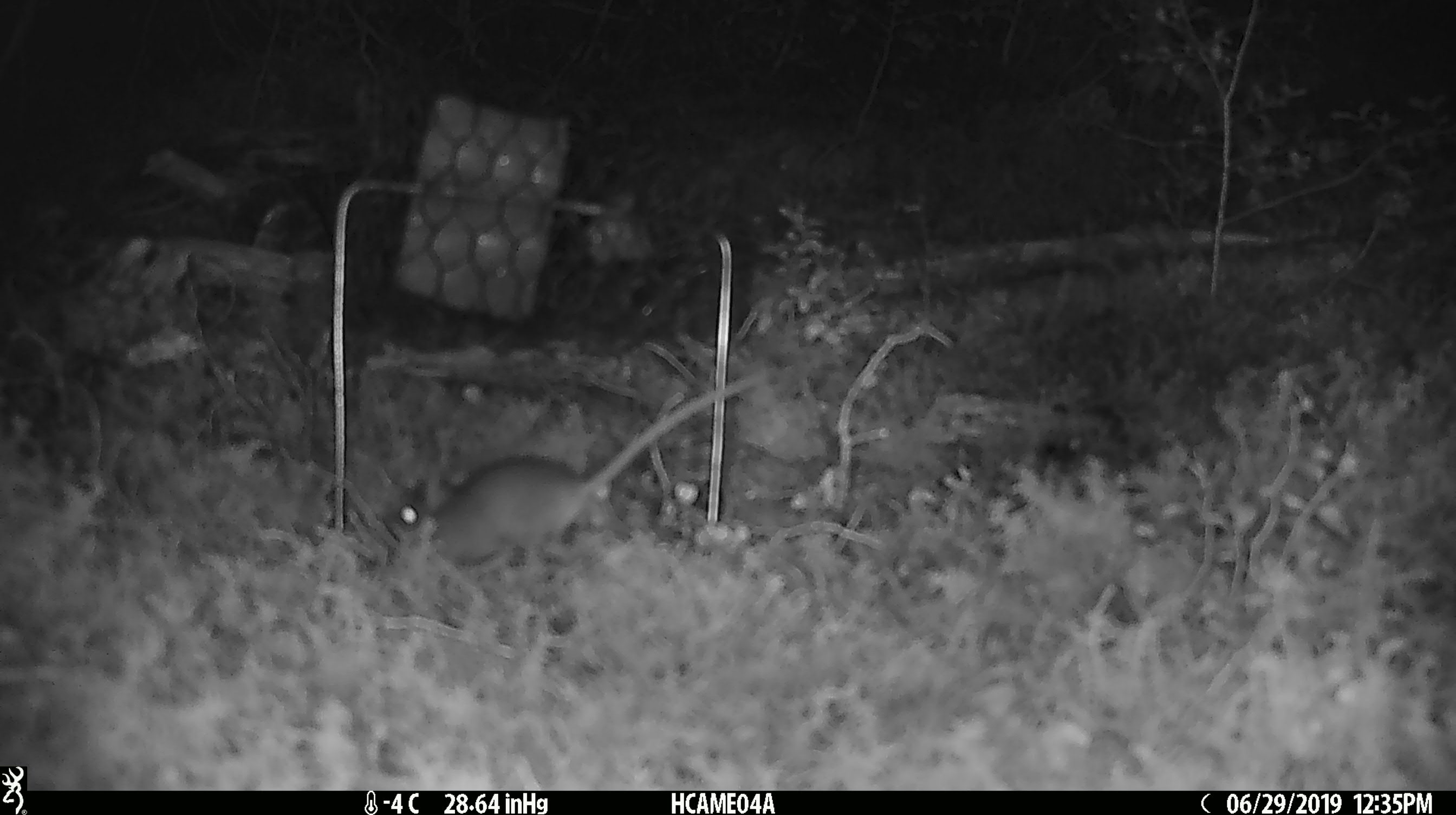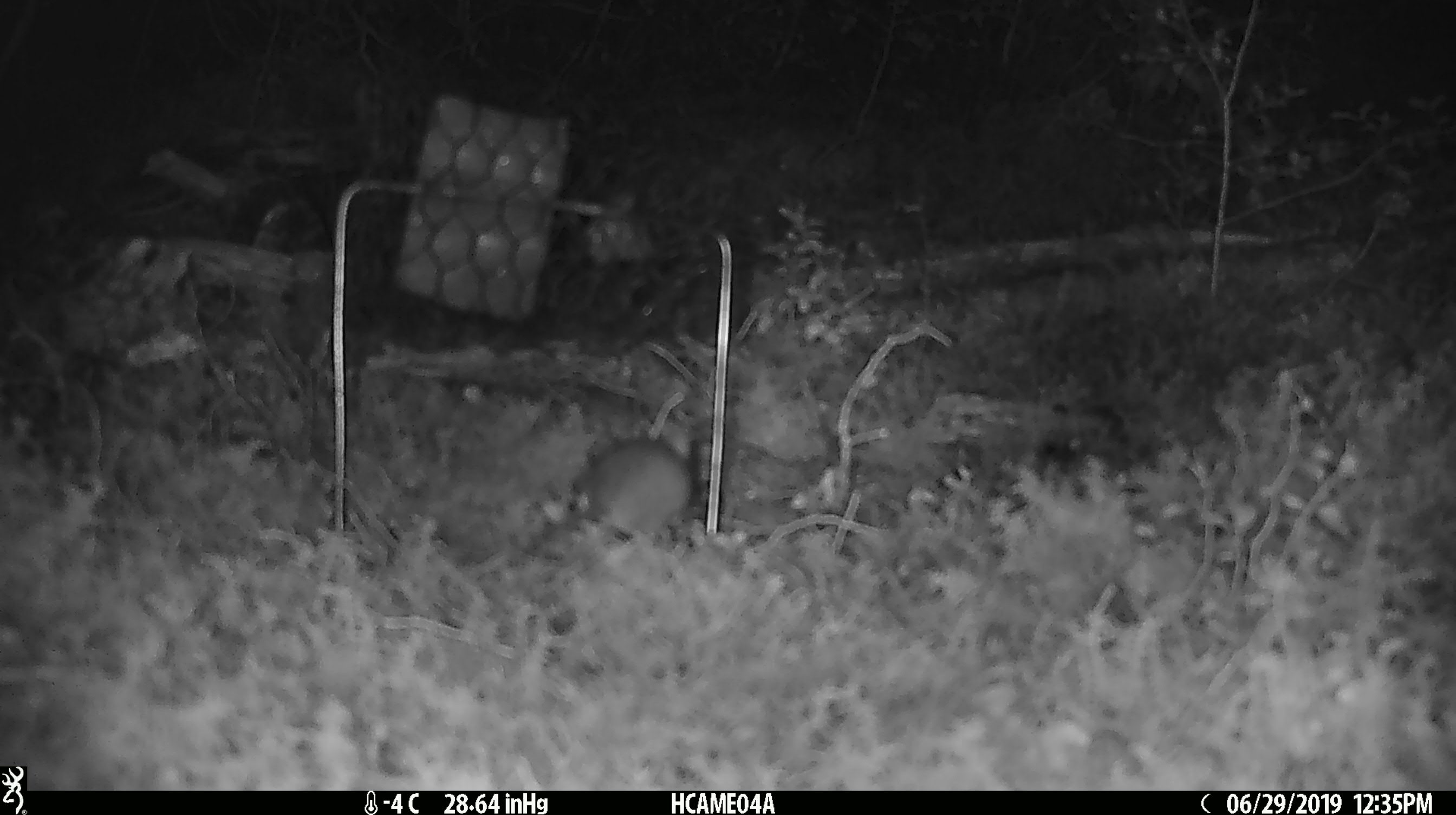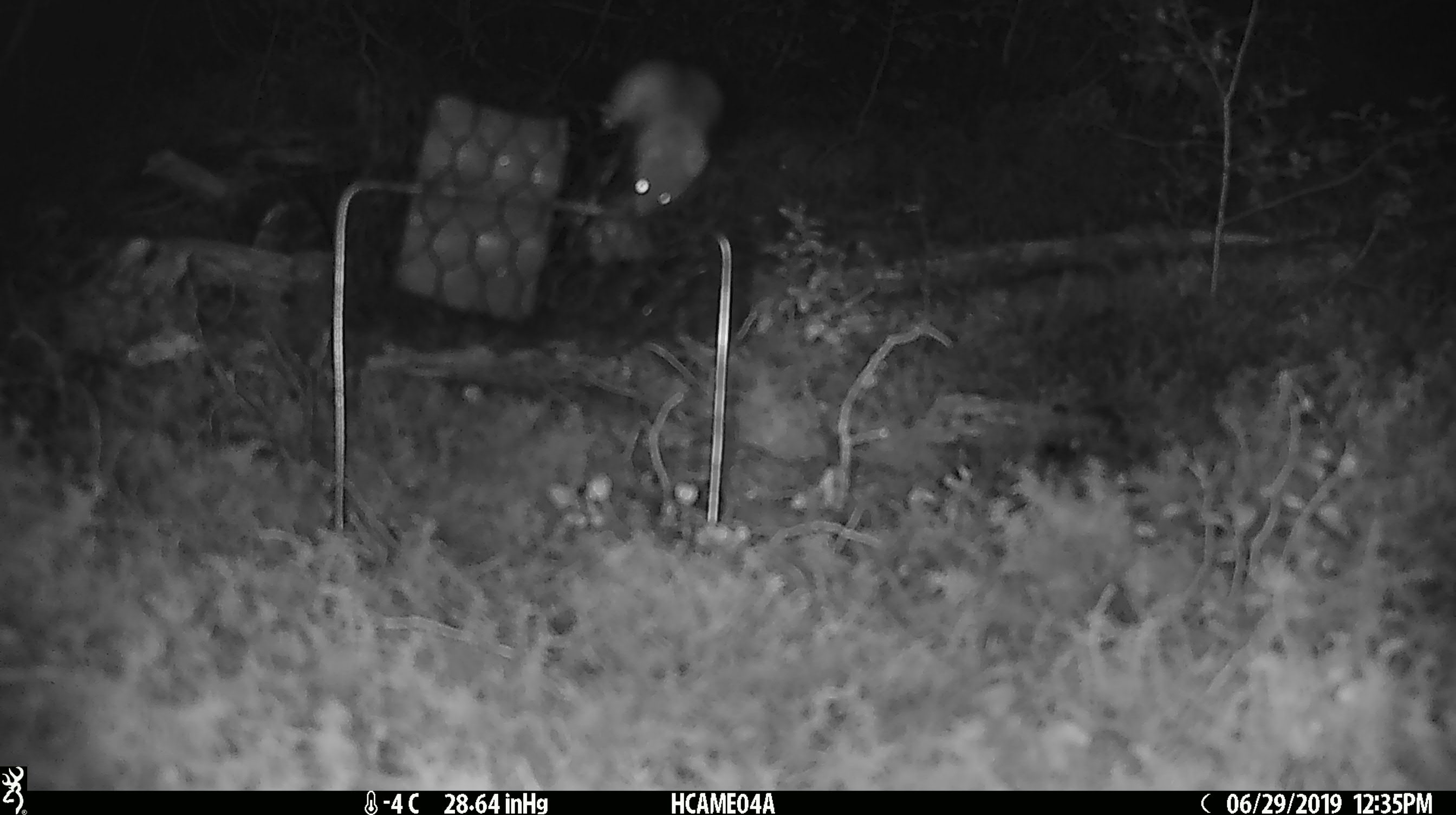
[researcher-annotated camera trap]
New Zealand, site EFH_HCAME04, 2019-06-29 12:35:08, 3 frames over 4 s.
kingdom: Animalia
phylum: Chordata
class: Mammalia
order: Rodentia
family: Muridae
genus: Mus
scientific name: Mus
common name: mouse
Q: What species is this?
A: Mouse (Mus).